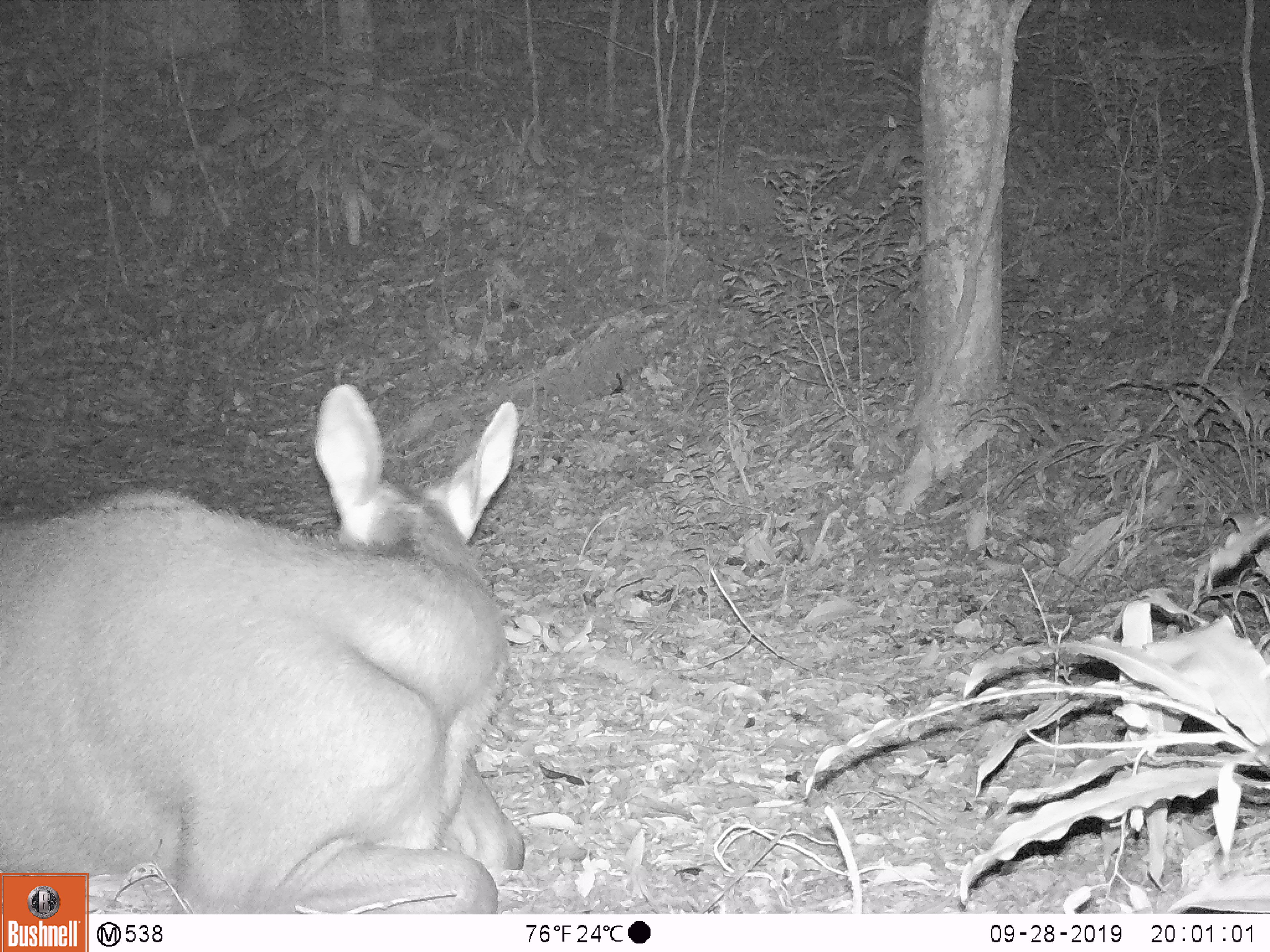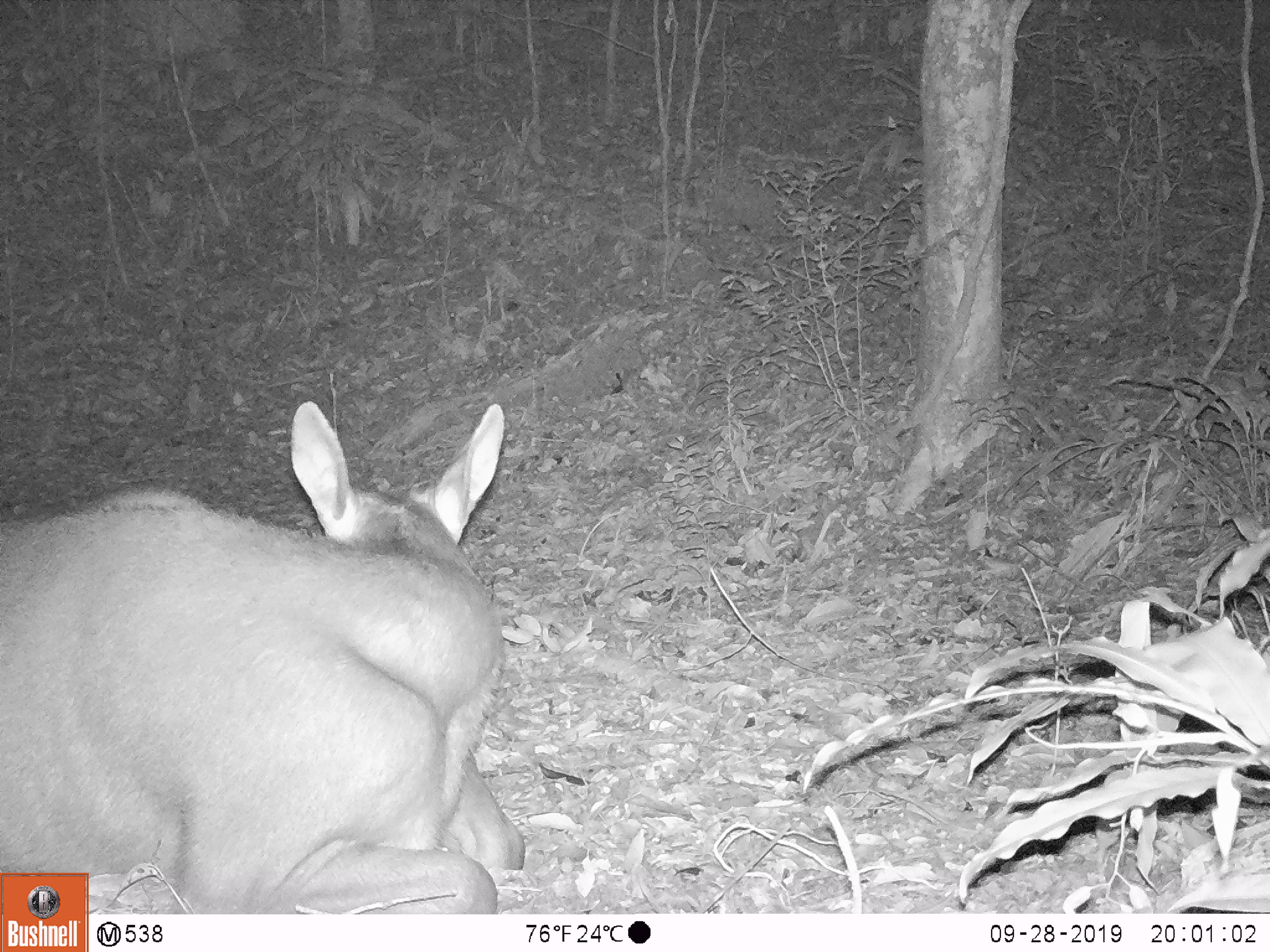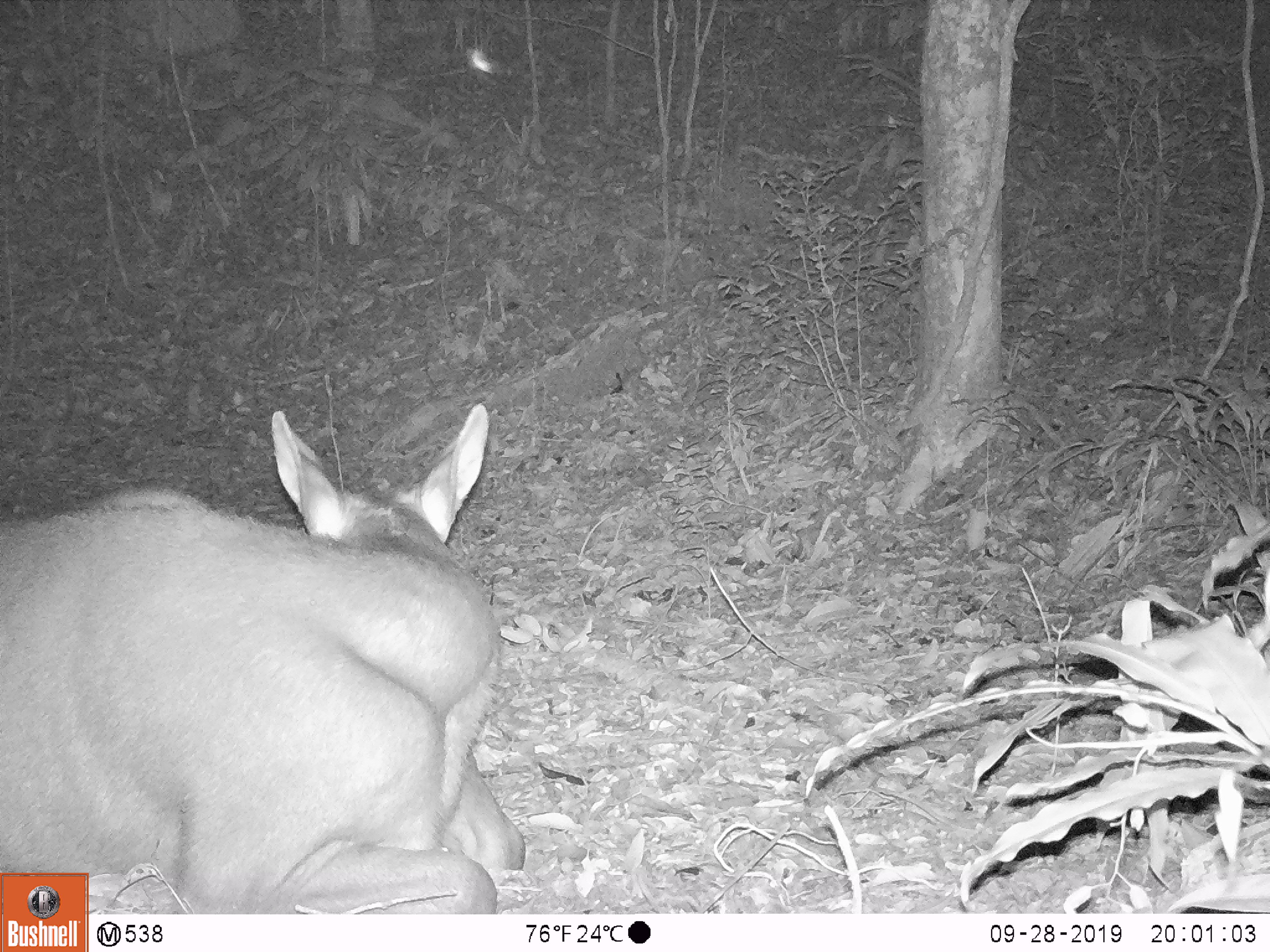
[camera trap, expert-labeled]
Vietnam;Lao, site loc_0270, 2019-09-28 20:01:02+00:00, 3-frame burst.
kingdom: Animalia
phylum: Chordata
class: Mammalia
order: Artiodactyla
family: Cervidae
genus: Rusa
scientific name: Rusa unicolor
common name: sambar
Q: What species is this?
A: Sambar (Rusa unicolor).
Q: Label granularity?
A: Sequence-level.